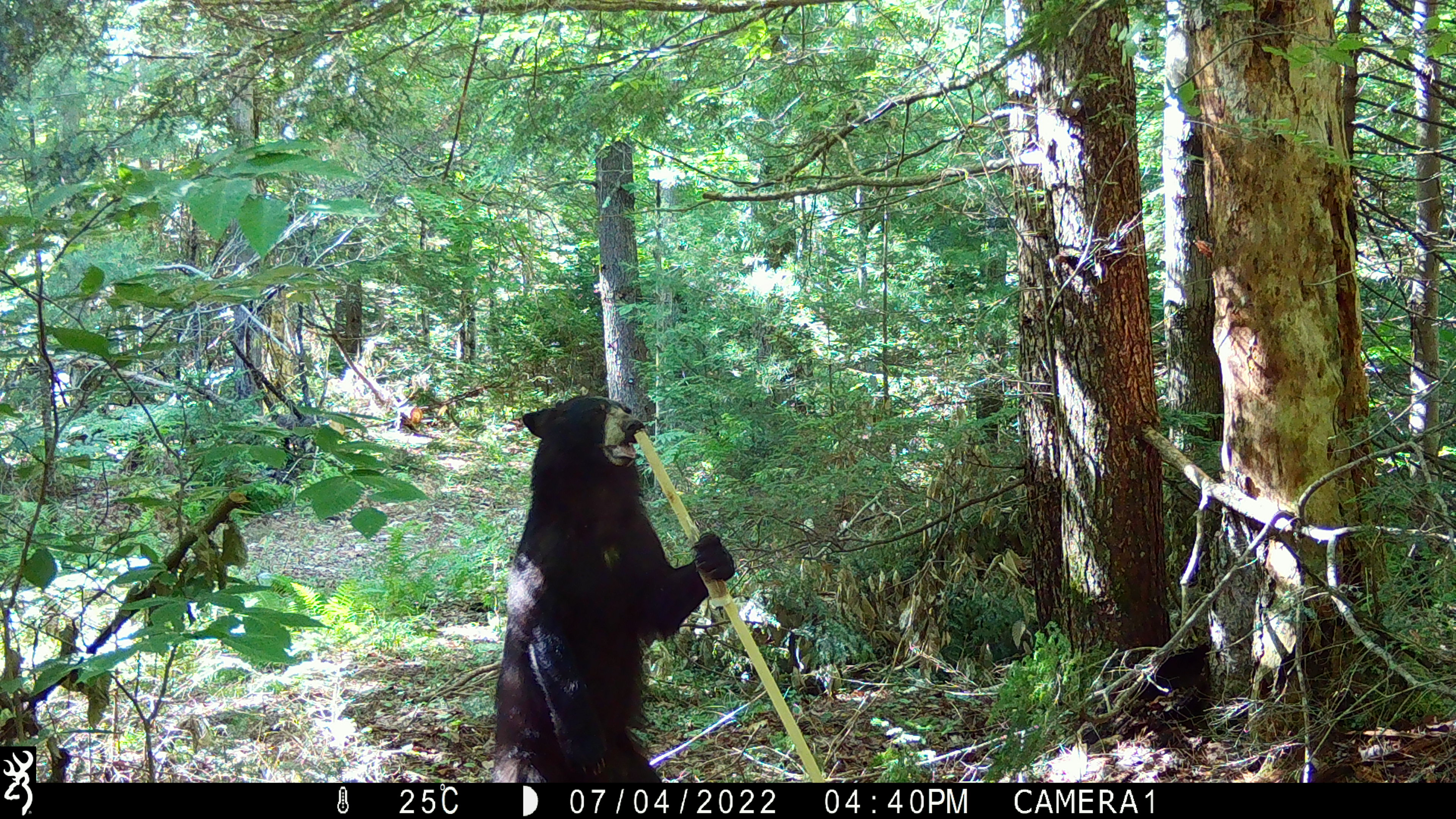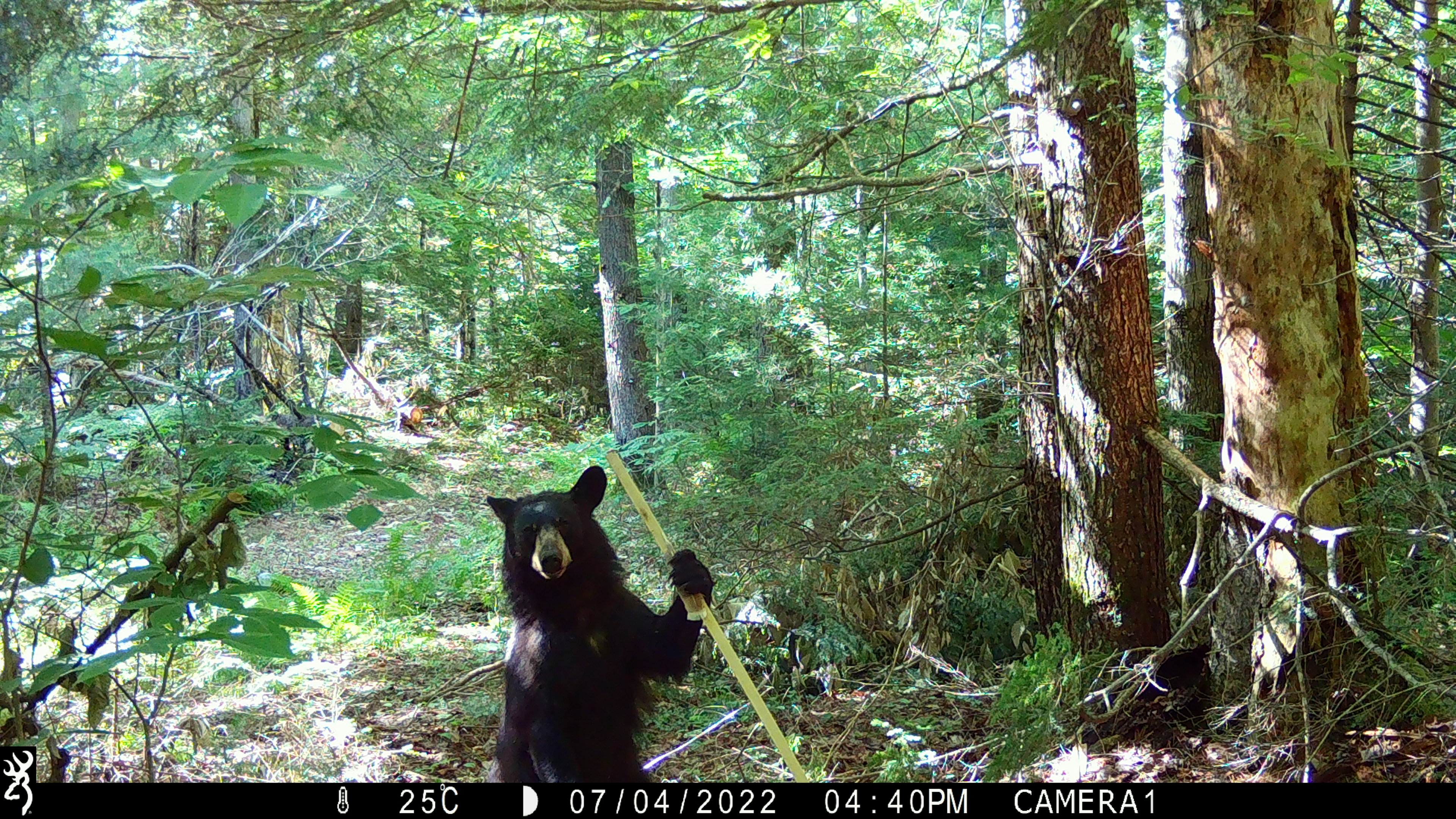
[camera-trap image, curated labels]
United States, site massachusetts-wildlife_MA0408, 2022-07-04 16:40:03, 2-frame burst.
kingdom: Animalia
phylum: Chordata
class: Mammalia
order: Carnivora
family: Ursidae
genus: Ursus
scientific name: Ursus americanus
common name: black bear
Black bear (Ursus americanus).